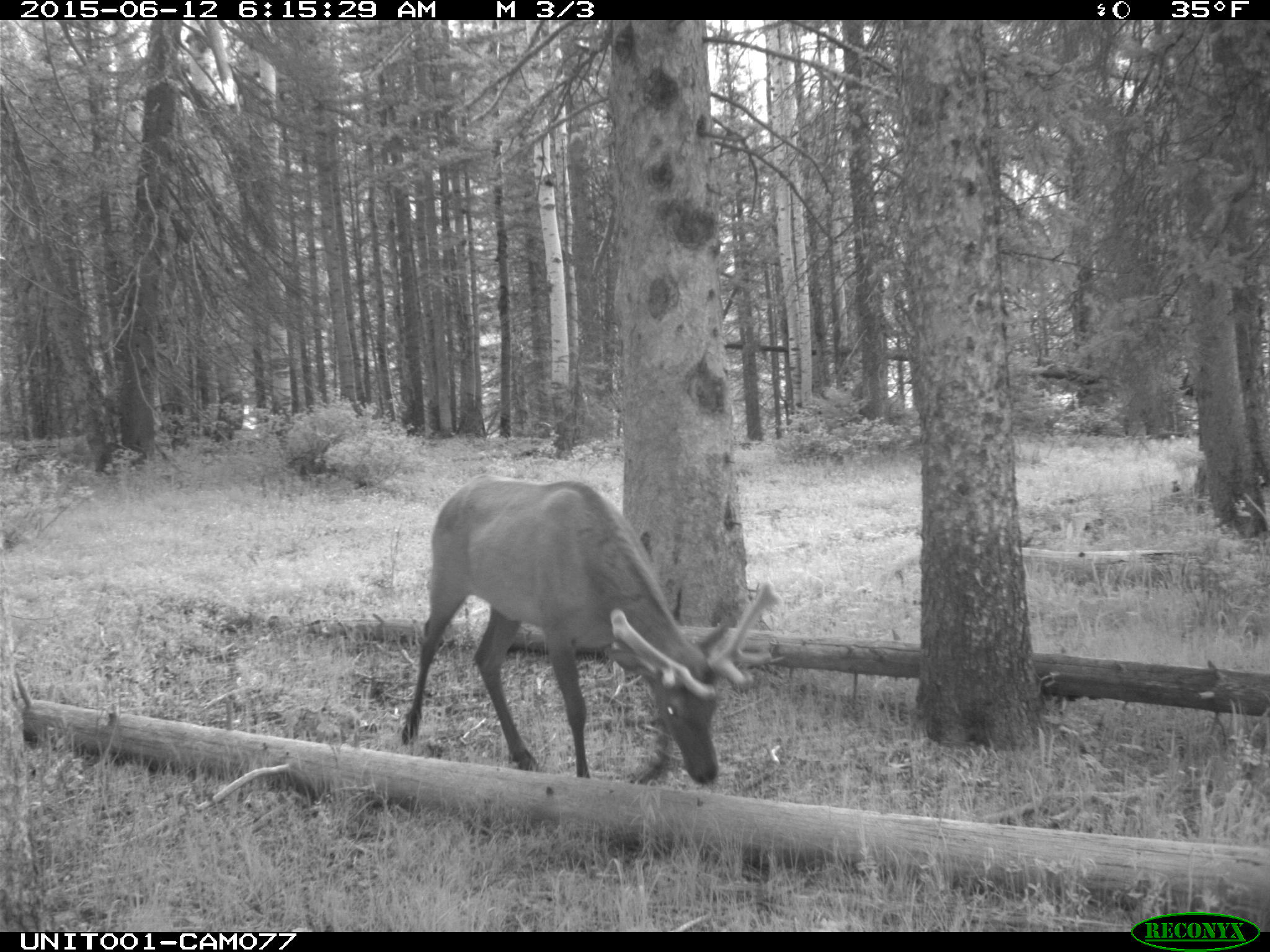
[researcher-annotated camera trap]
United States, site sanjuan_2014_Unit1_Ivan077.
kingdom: Animalia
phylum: Chordata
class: Mammalia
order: Artiodactyla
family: Cervidae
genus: Cervus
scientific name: Cervus elaphus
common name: red deer